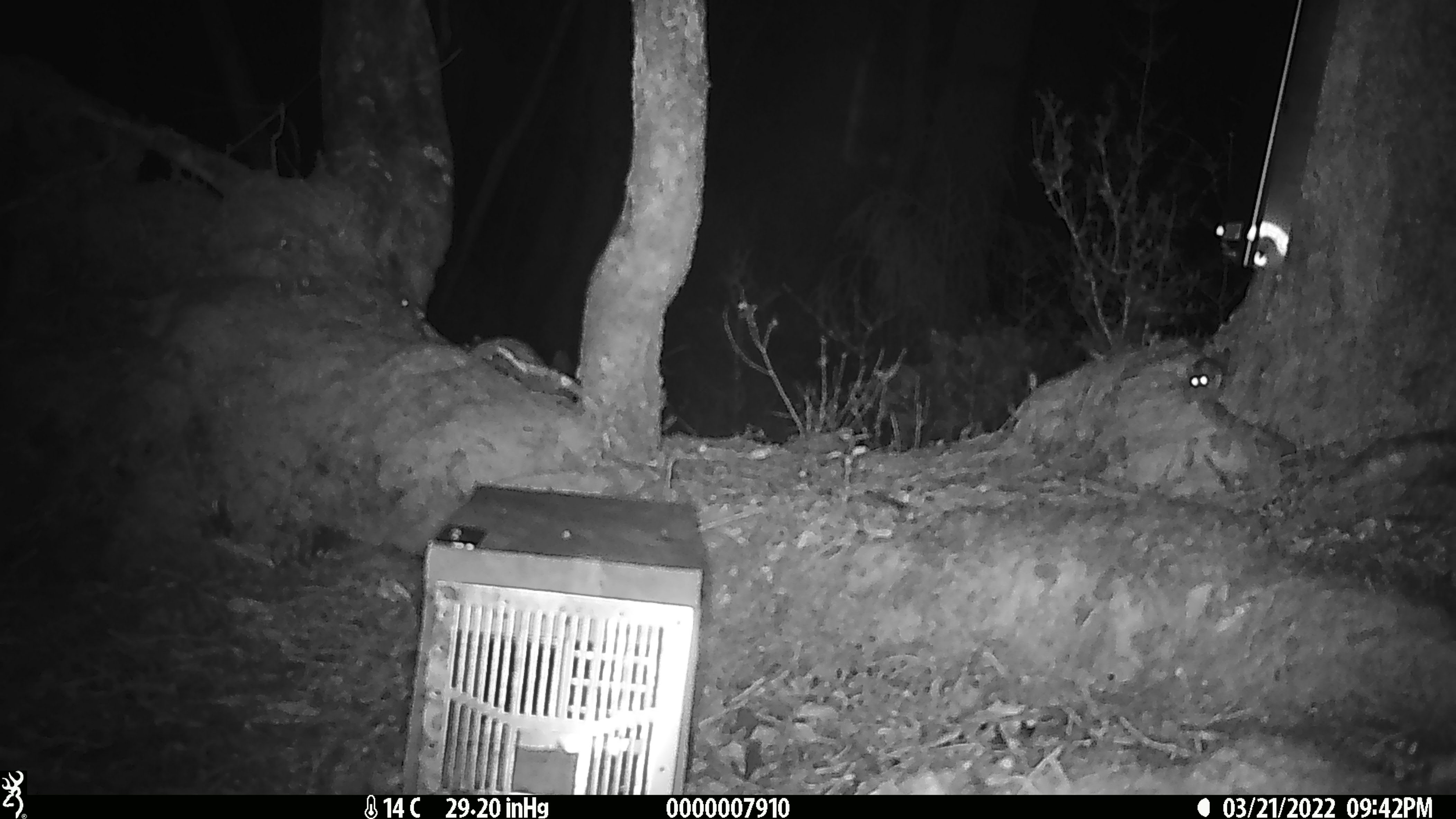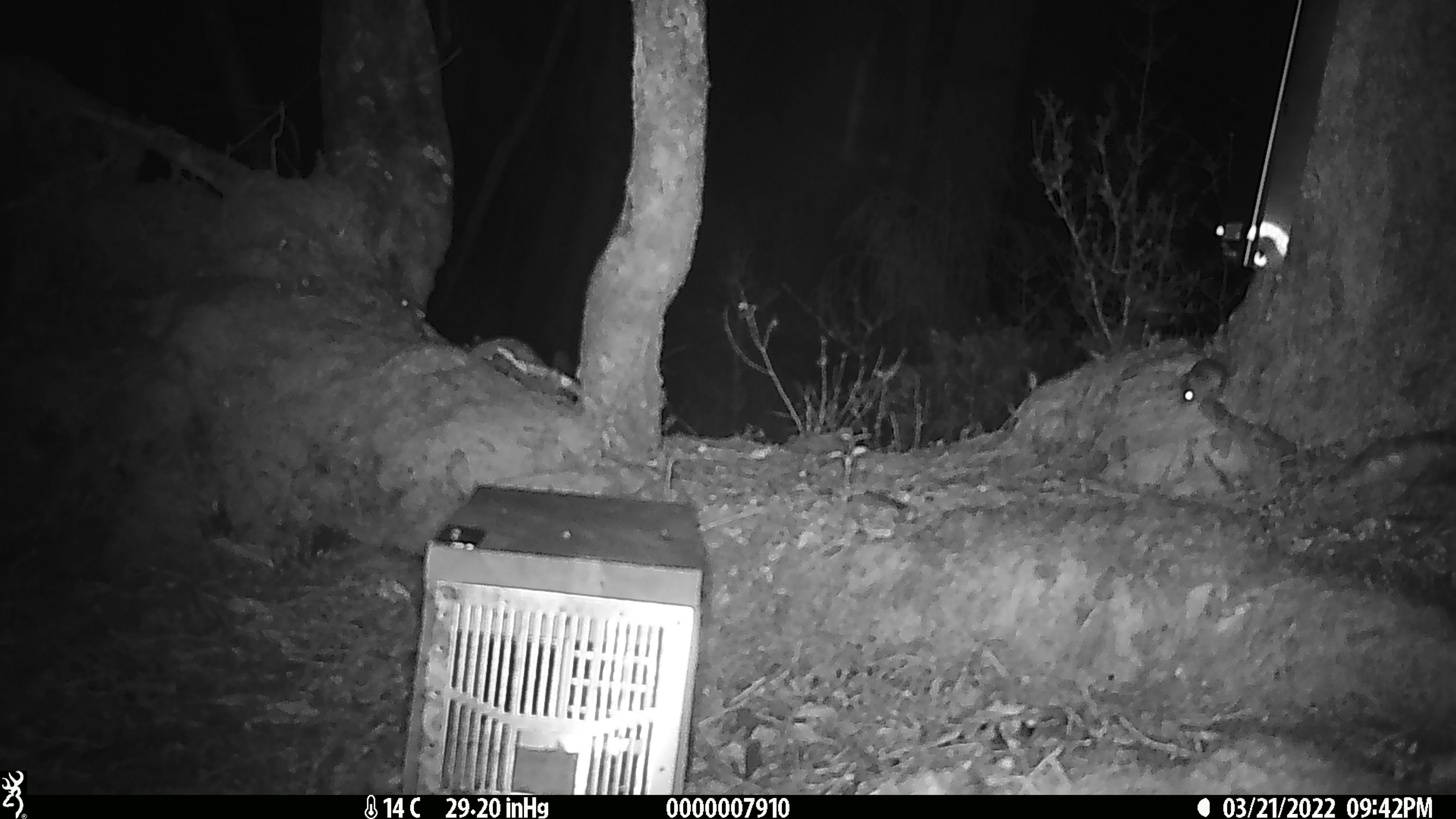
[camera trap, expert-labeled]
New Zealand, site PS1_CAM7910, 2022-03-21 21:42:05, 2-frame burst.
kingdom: Animalia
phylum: Chordata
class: Mammalia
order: Rodentia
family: Muridae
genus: Mus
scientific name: Mus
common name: mouse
Mouse (Mus).